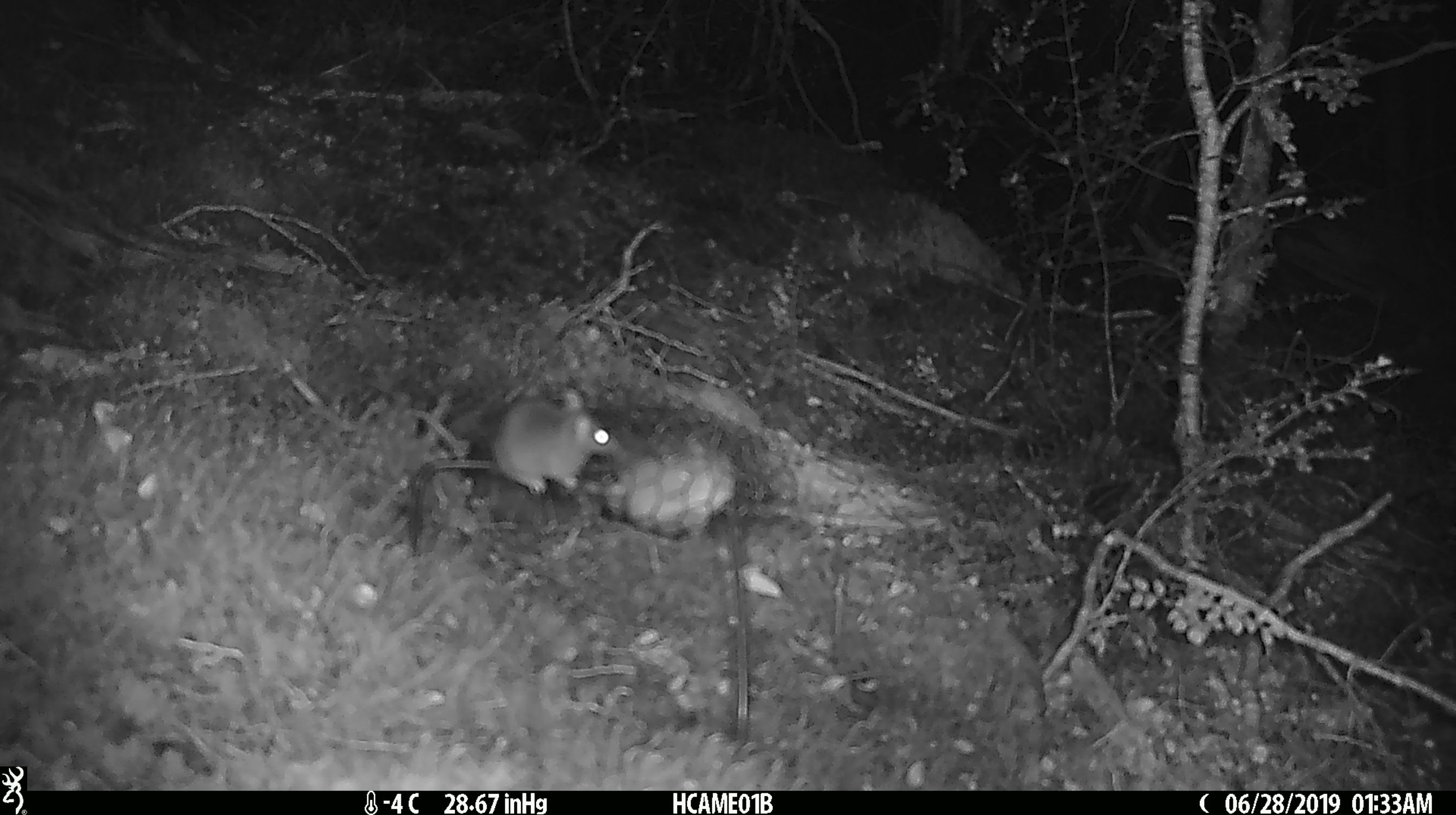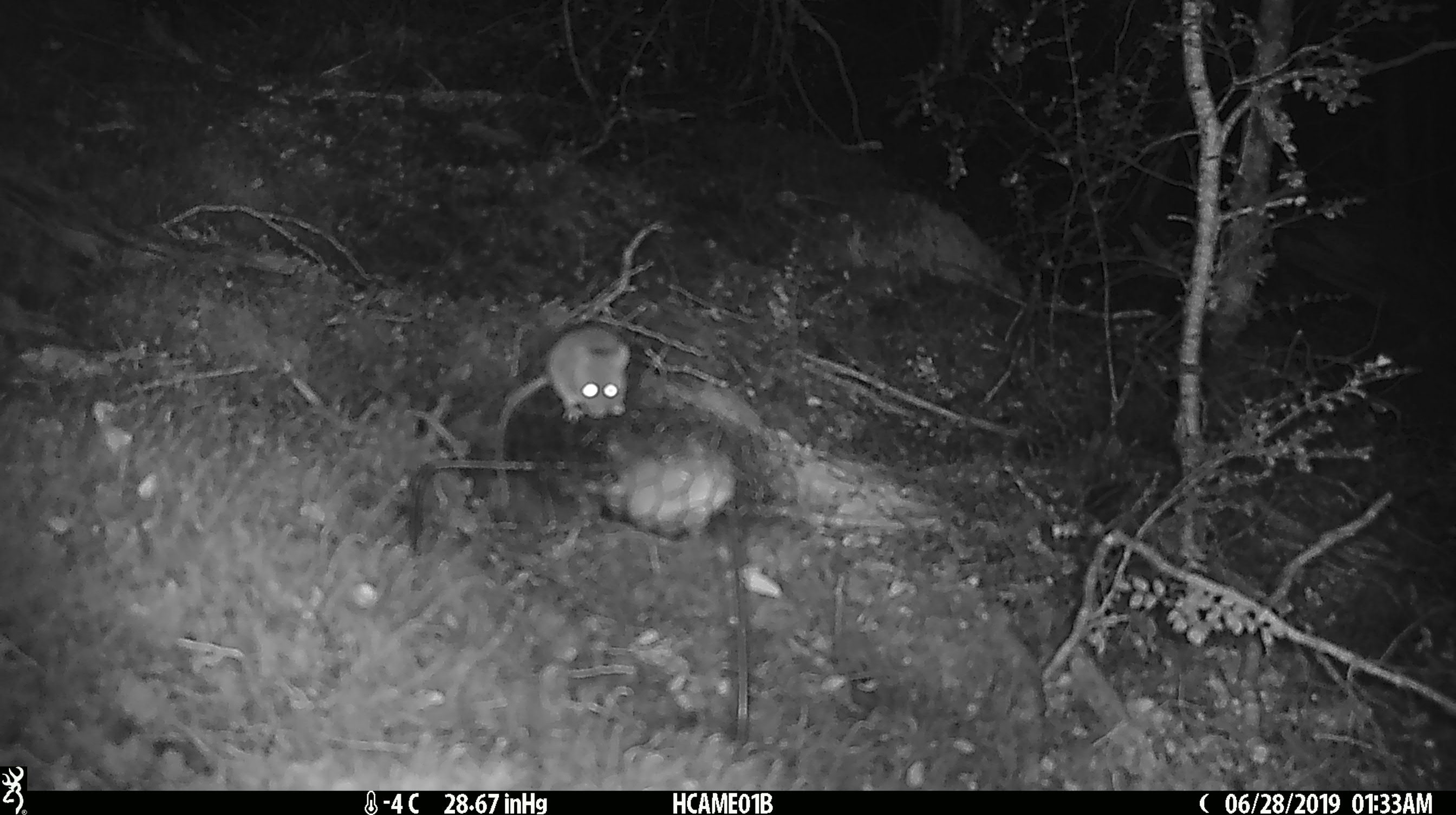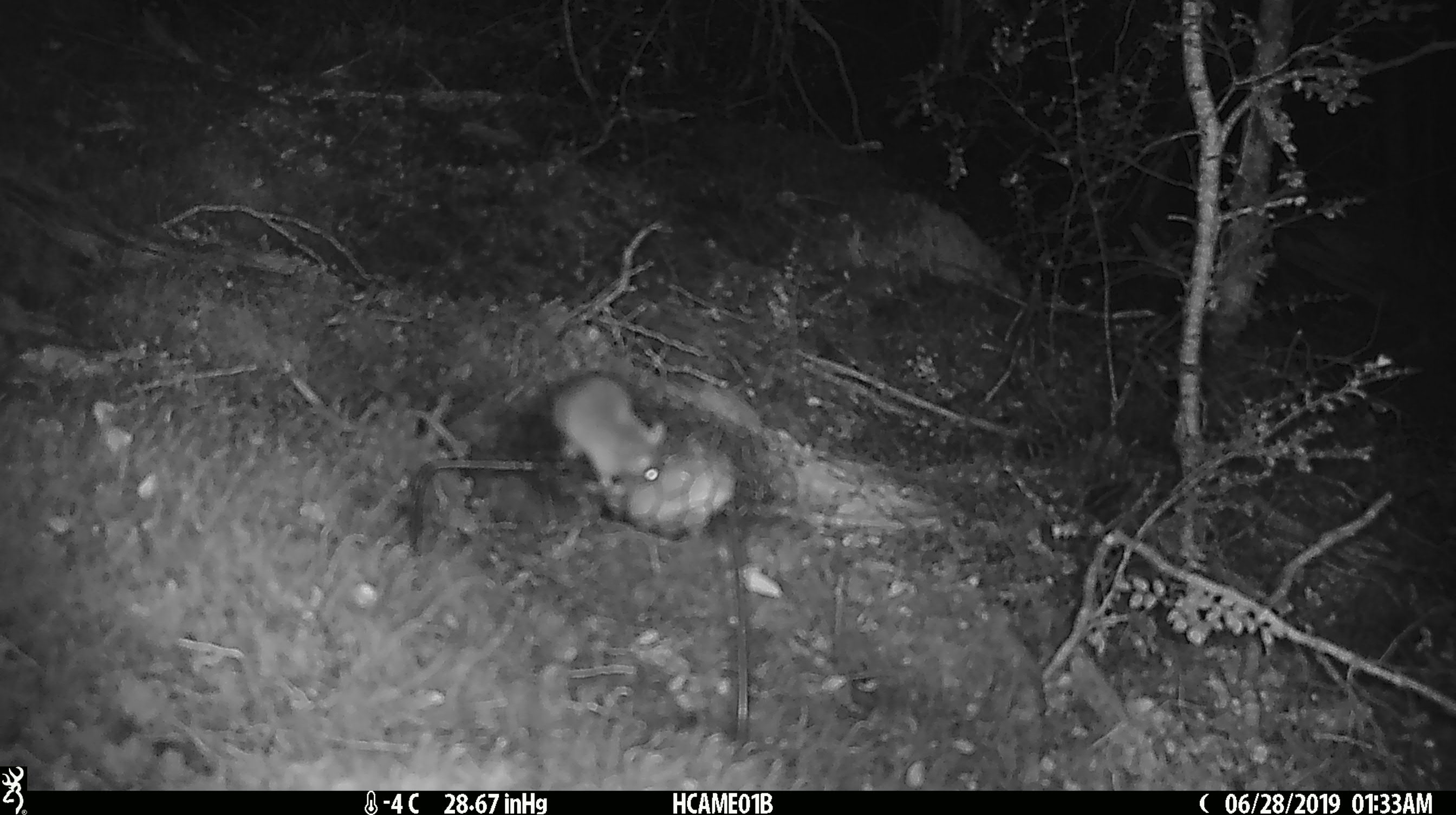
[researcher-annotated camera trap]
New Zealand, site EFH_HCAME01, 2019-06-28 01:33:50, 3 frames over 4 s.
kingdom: Animalia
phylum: Chordata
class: Mammalia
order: Rodentia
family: Muridae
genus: Mus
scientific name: Mus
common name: mouse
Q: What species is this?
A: Mouse (Mus).